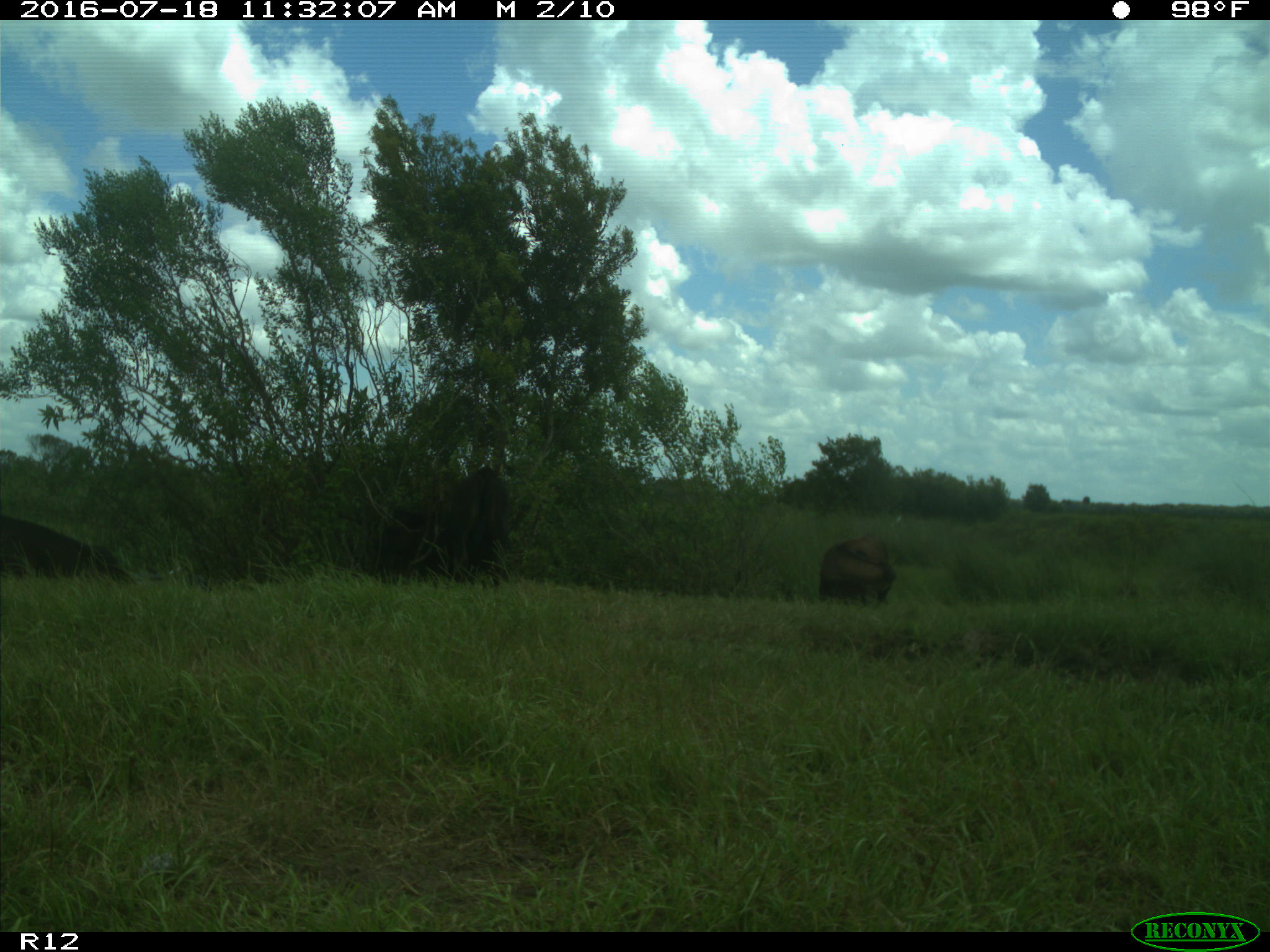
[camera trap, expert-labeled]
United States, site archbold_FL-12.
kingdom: Animalia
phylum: Chordata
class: Mammalia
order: Artiodactyla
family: Bovidae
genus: Bos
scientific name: Bos taurus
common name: domestic cow